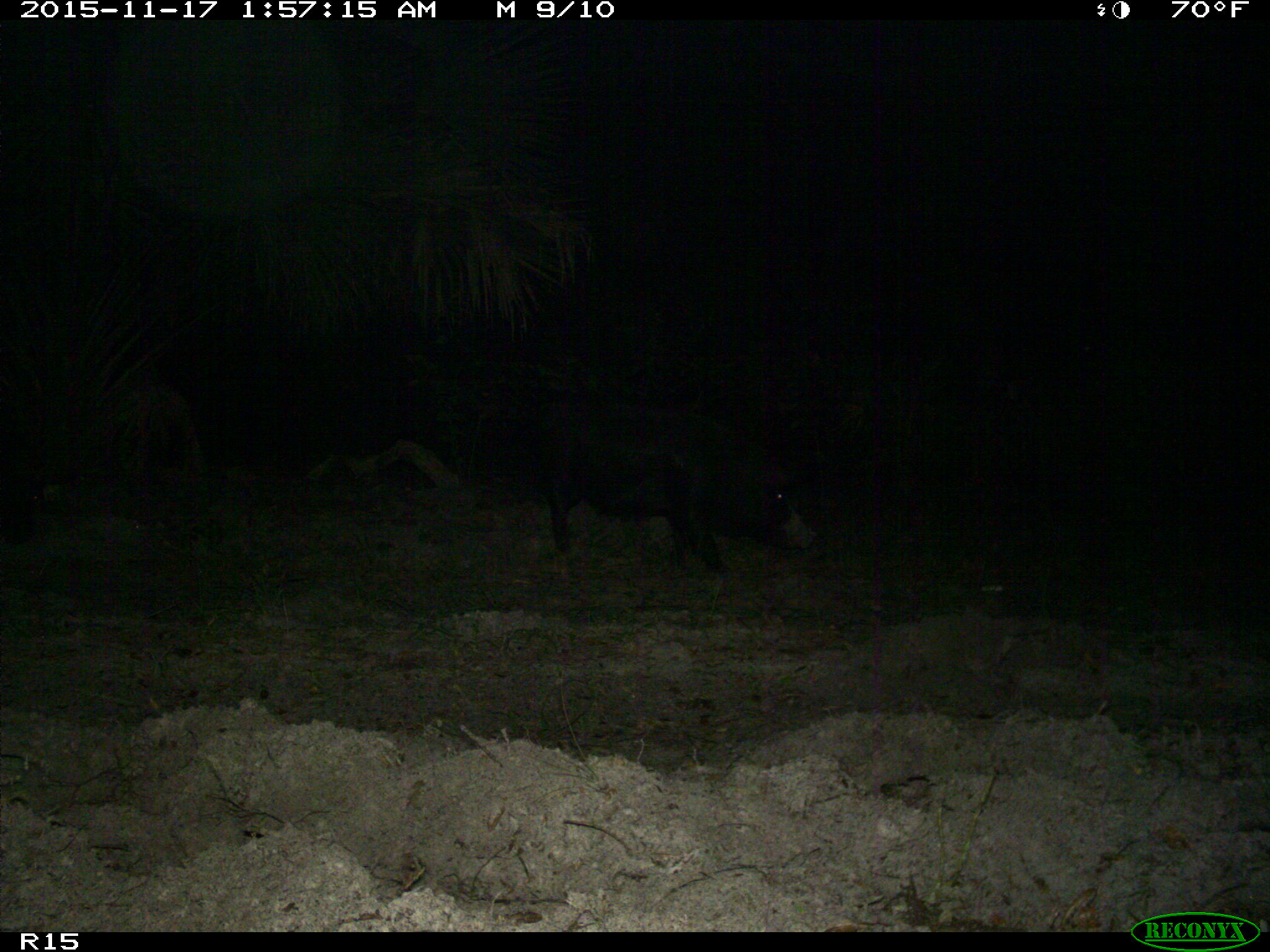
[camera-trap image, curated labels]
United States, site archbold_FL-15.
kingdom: Animalia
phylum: Chordata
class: Mammalia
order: Artiodactyla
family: Suidae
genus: Sus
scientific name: Sus scrofa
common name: wild boar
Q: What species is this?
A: Sus scrofa (wild boar).